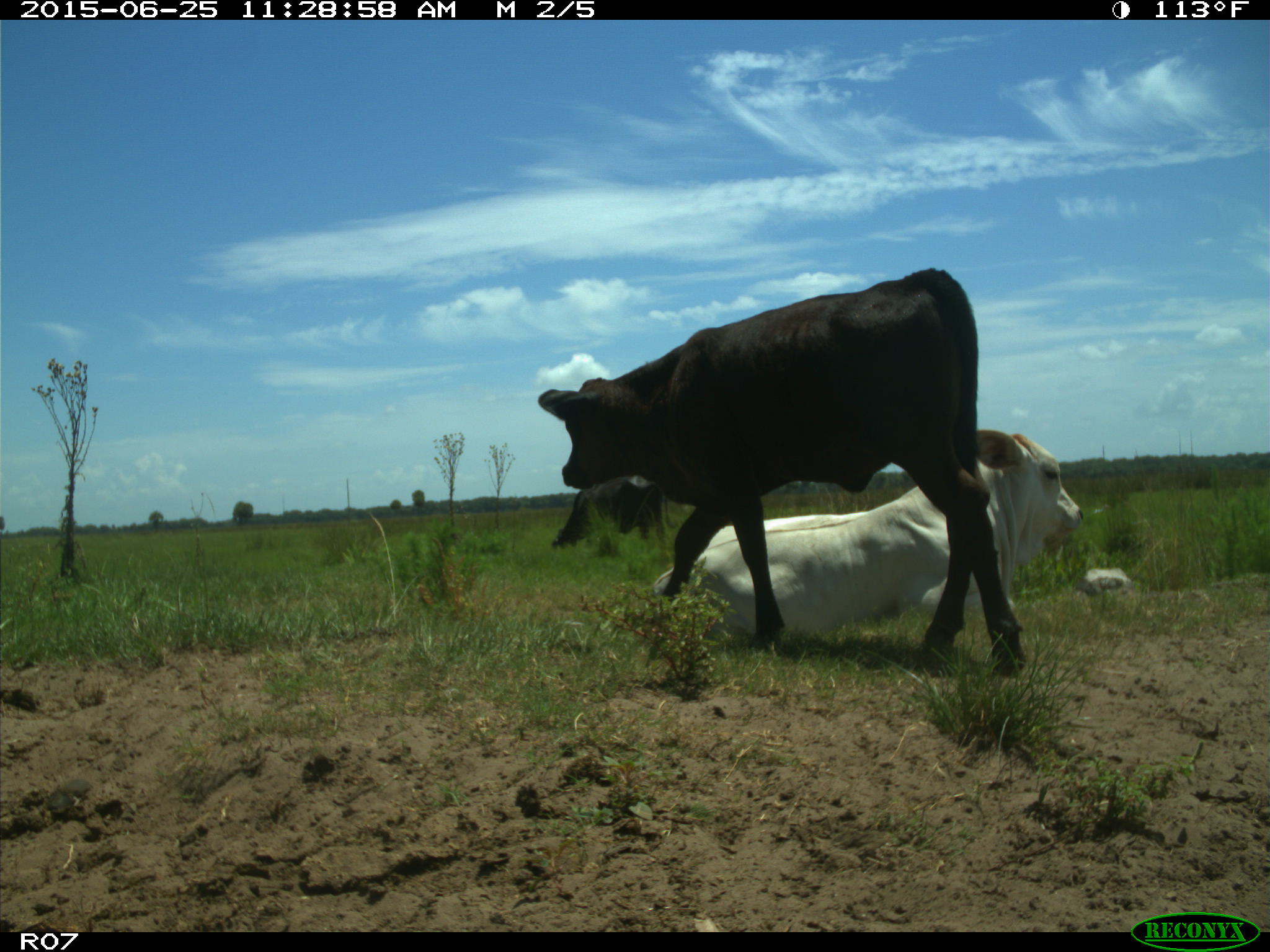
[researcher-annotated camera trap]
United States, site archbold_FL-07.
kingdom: Animalia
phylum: Chordata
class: Mammalia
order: Artiodactyla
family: Bovidae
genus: Bos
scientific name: Bos taurus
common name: domestic cow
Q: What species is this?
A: Bos taurus (domestic cow).